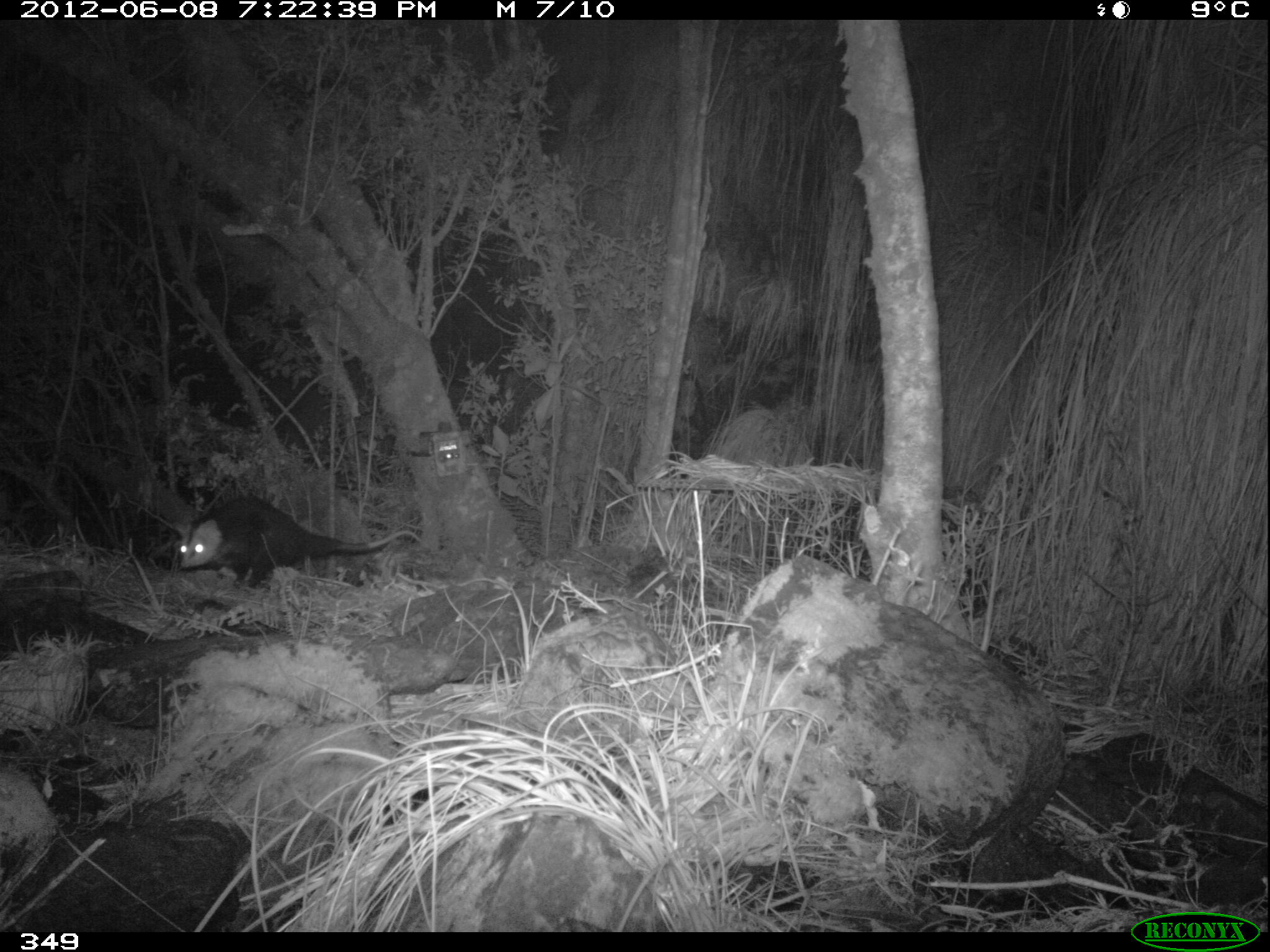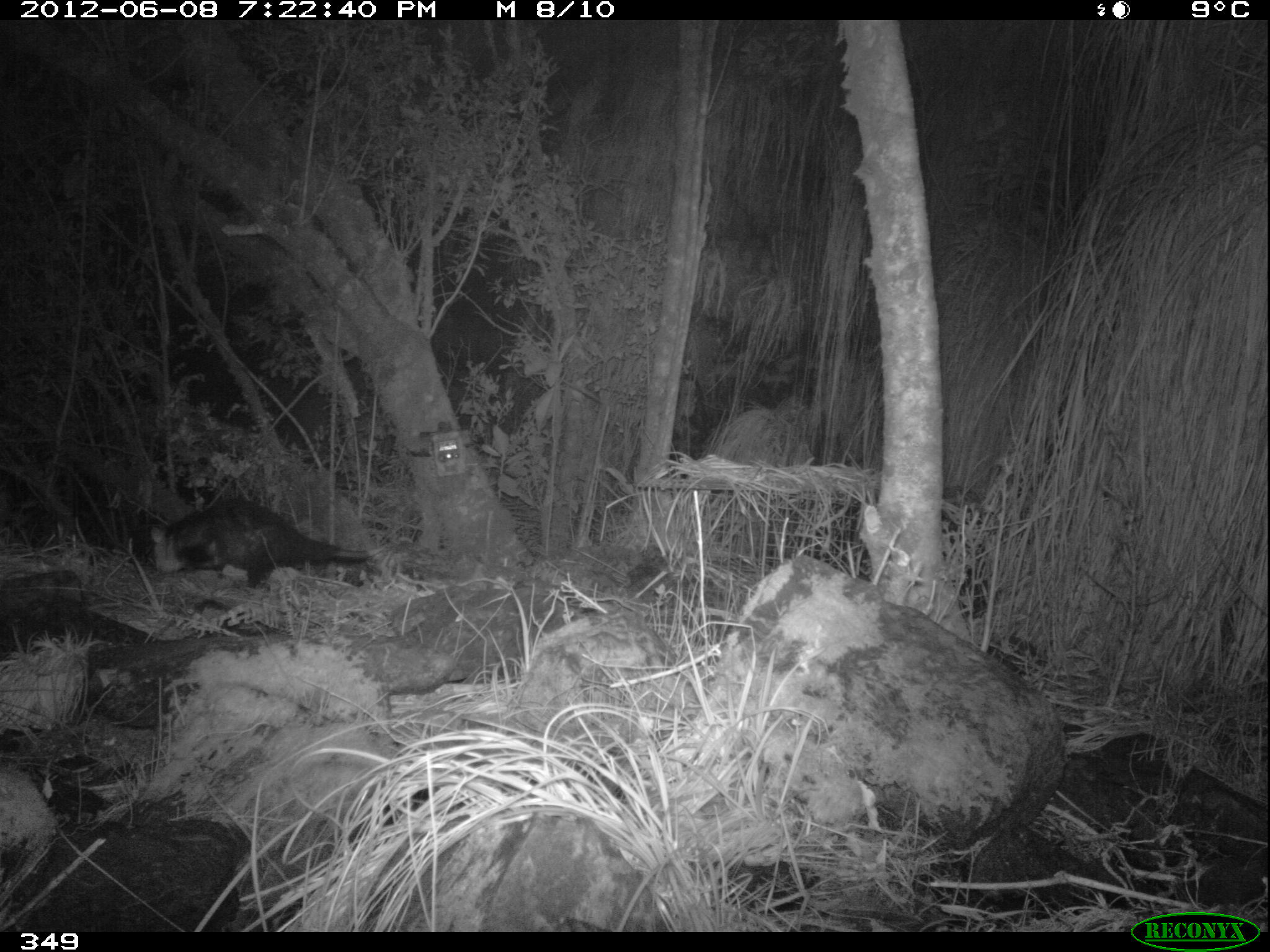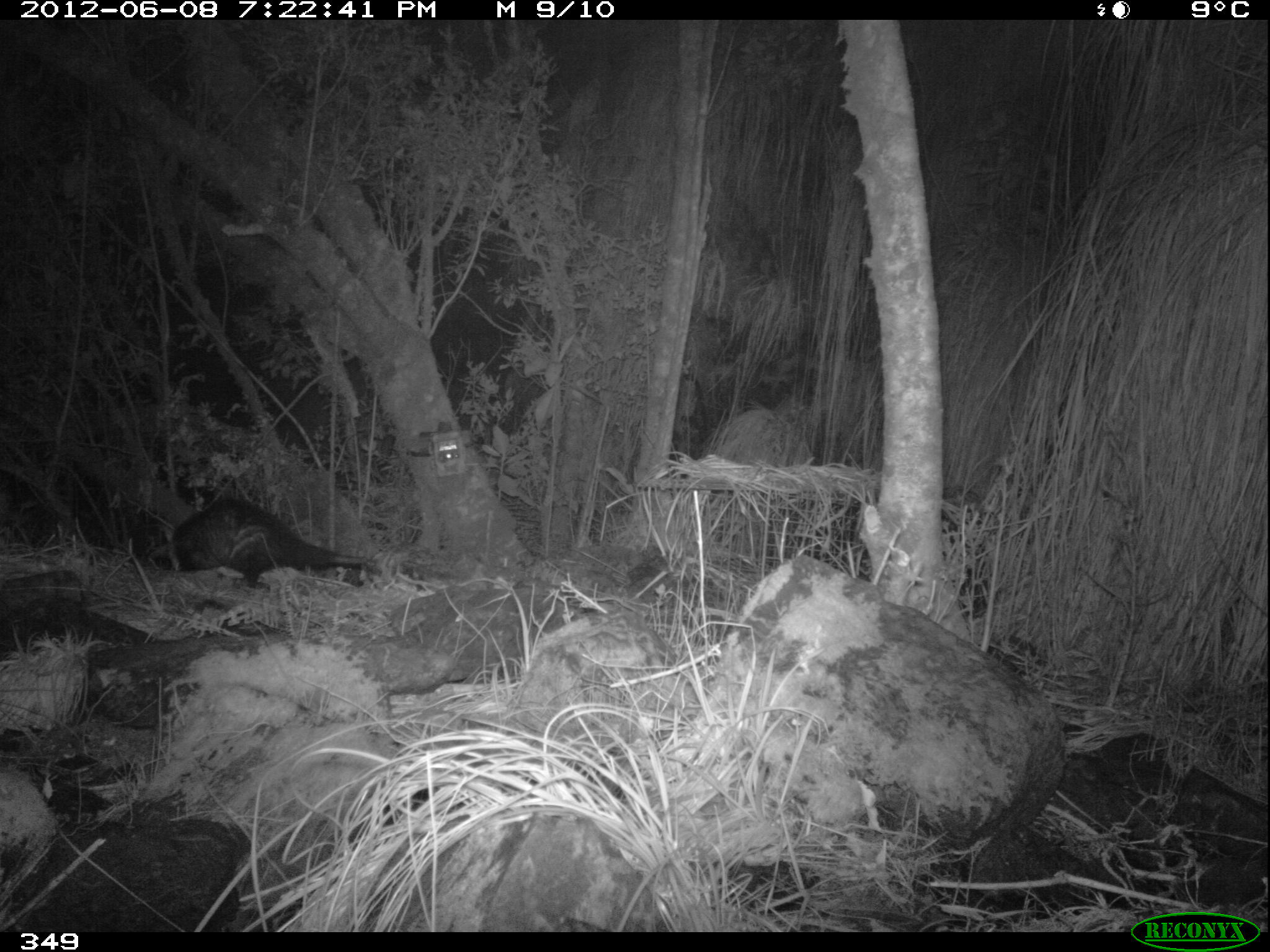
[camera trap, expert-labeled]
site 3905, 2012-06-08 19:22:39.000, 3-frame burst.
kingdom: Animalia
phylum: Chordata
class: Mammalia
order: Didelphimorphia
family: Didelphidae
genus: Didelphis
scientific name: Didelphis pernigra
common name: andean white-eared opossum